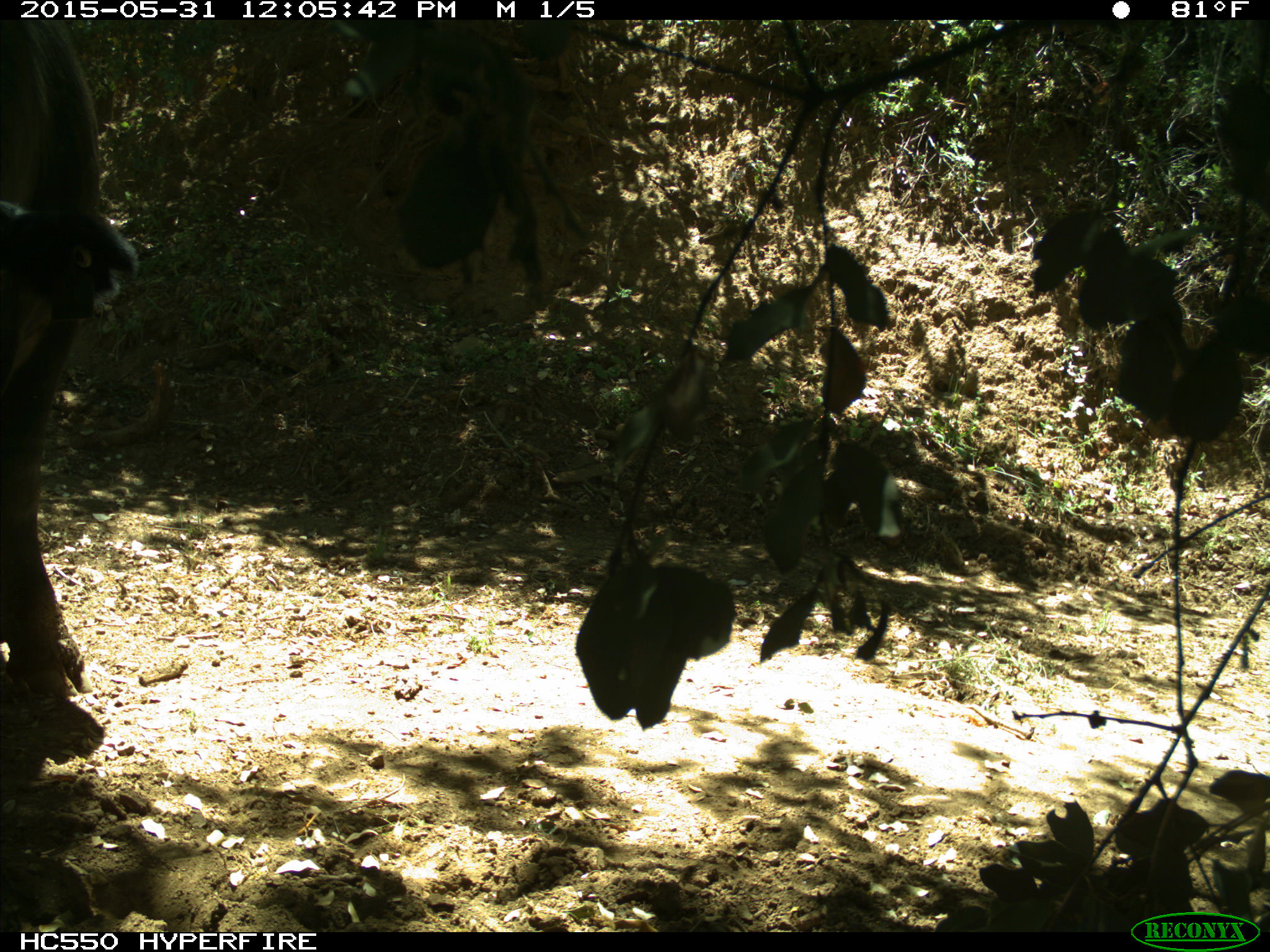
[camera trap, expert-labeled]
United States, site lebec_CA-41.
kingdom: Animalia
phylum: Chordata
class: Mammalia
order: Artiodactyla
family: Bovidae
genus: Bos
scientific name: Bos taurus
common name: domestic cow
Bos taurus (domestic cow).